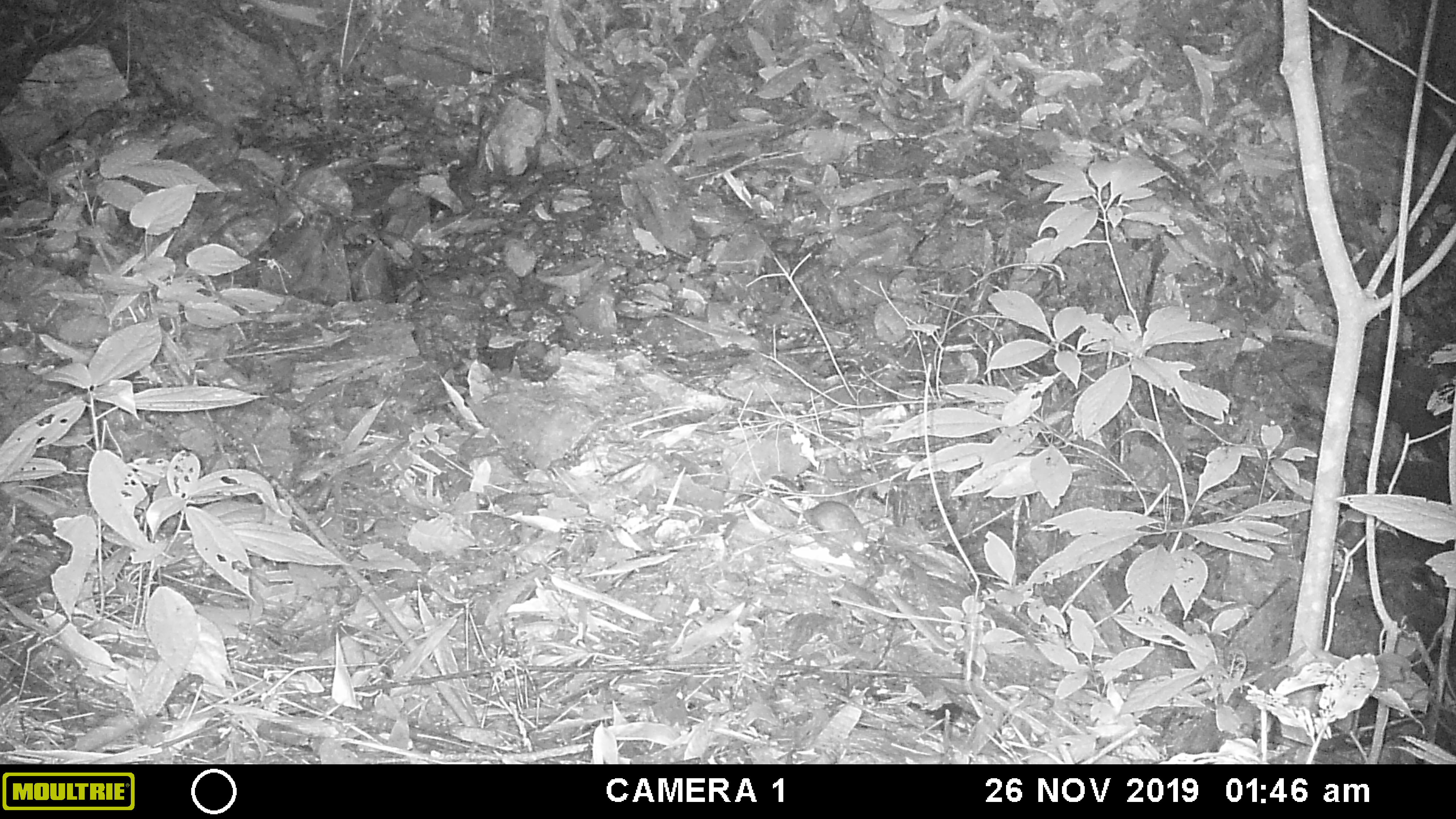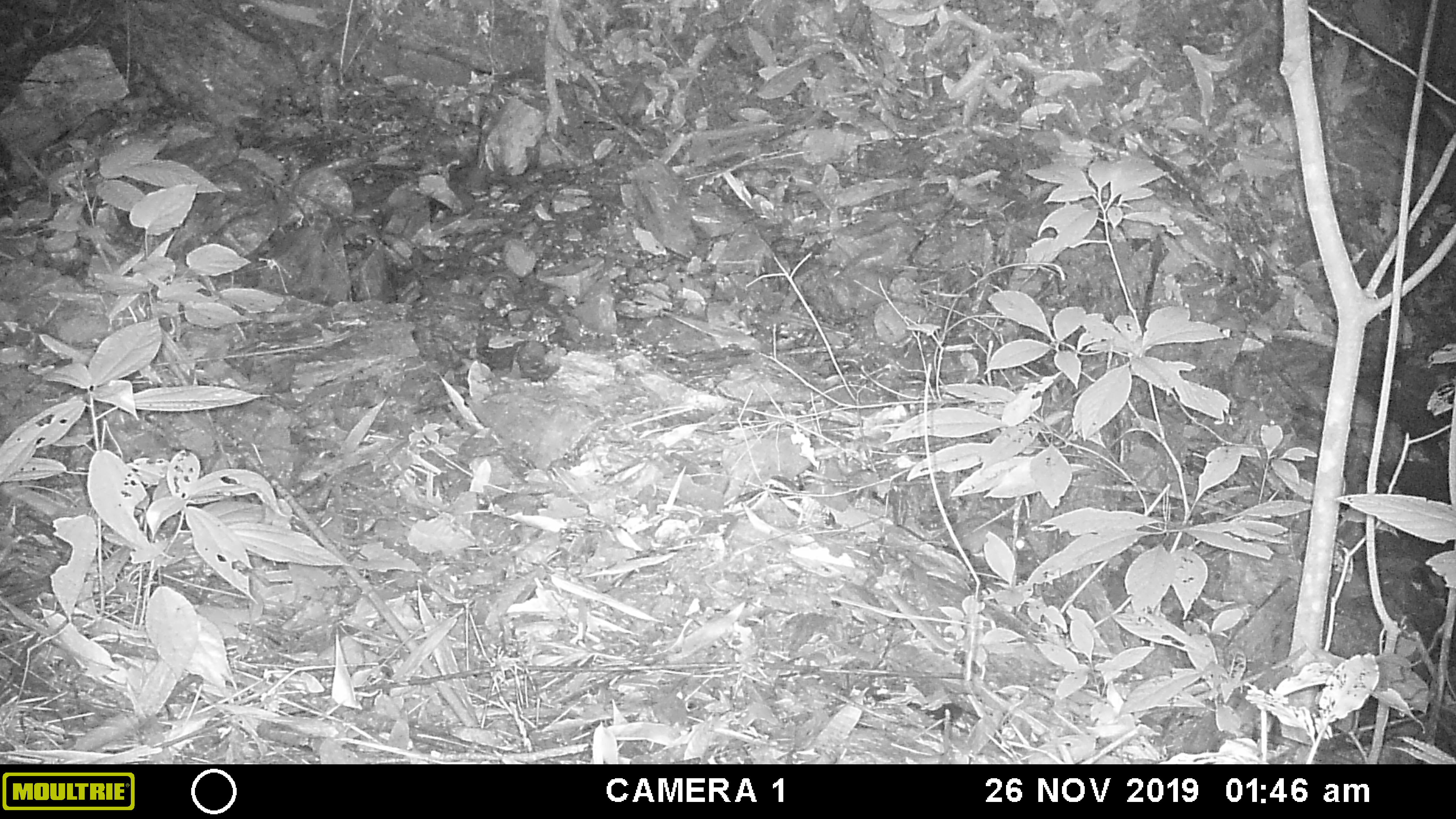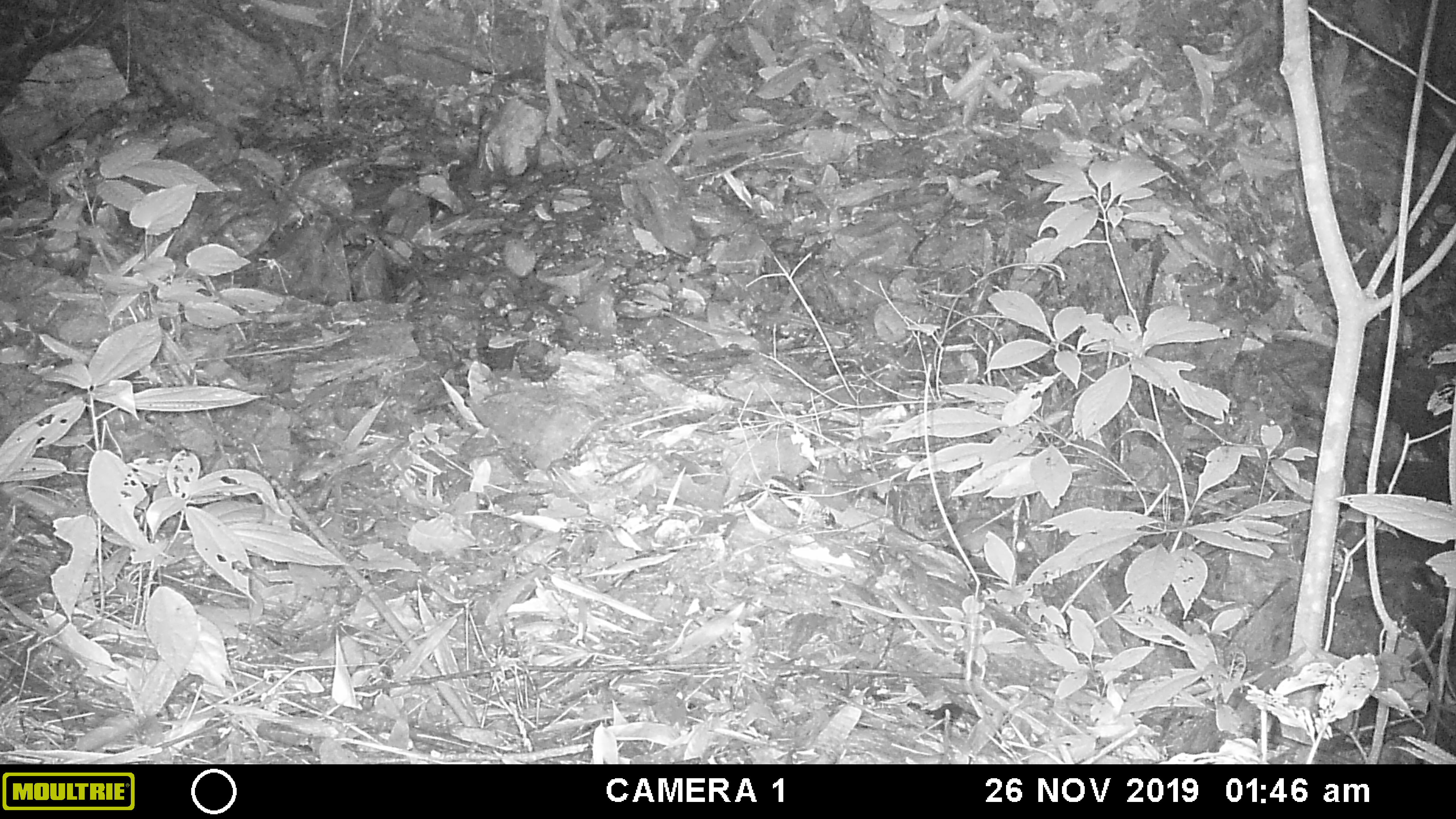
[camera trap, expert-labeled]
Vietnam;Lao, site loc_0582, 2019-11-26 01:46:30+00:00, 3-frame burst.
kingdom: Animalia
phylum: Chordata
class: Mammalia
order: Rodentia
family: Muridae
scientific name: Muridae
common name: old-world mice and rats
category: unidentified murid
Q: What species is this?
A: Unidentified murid (old-world mice and rats) (Muridae).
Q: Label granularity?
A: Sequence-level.